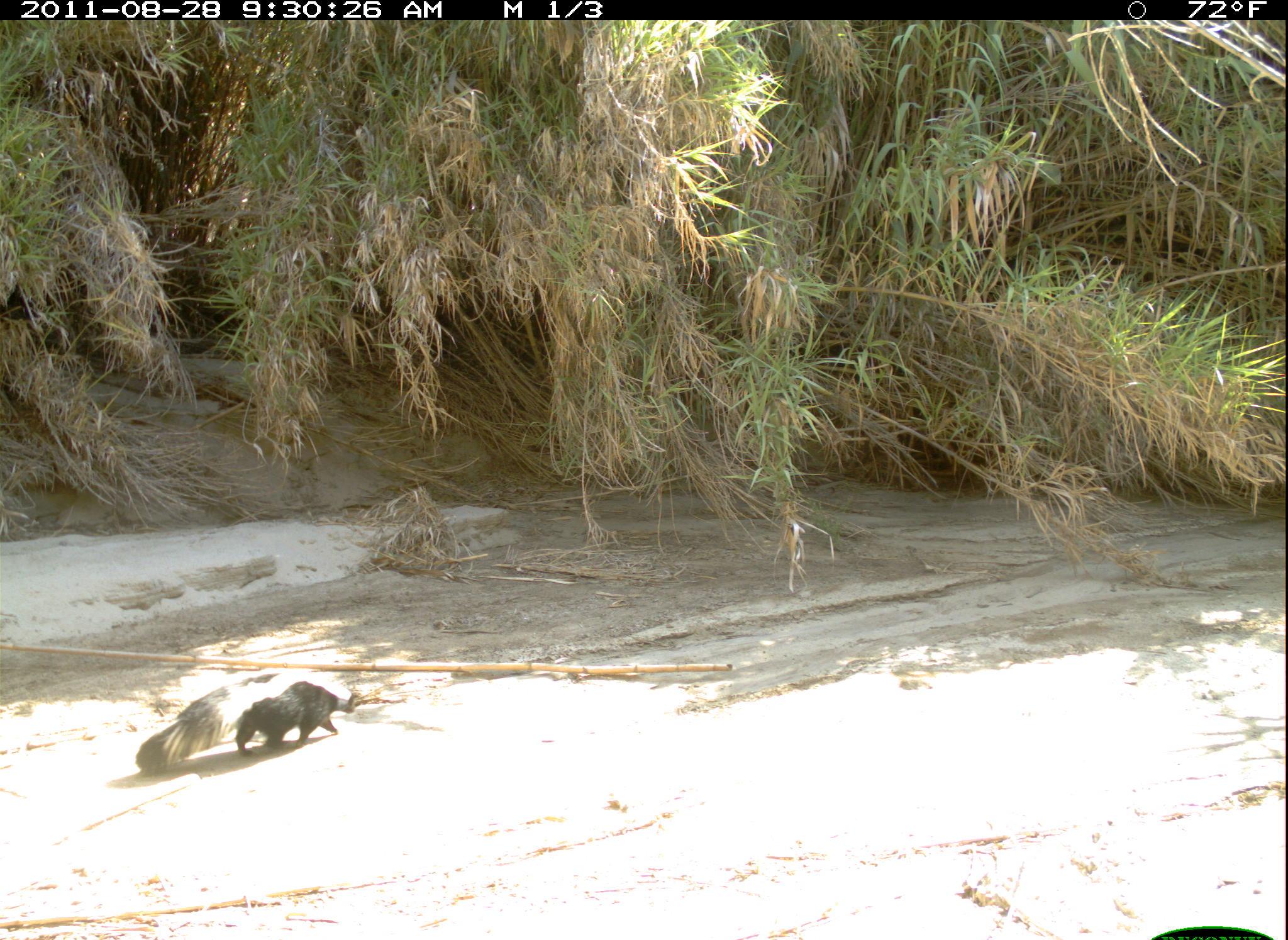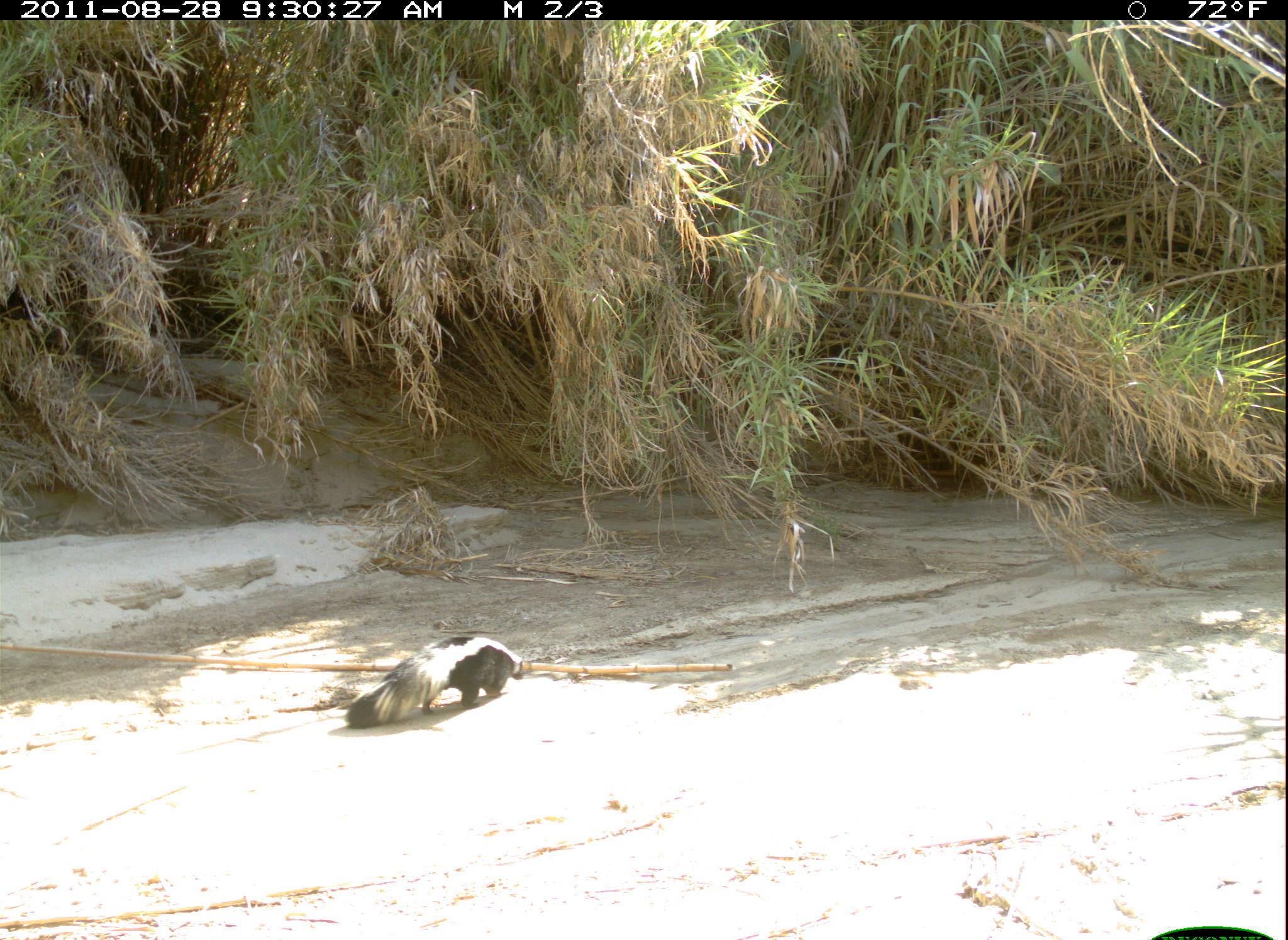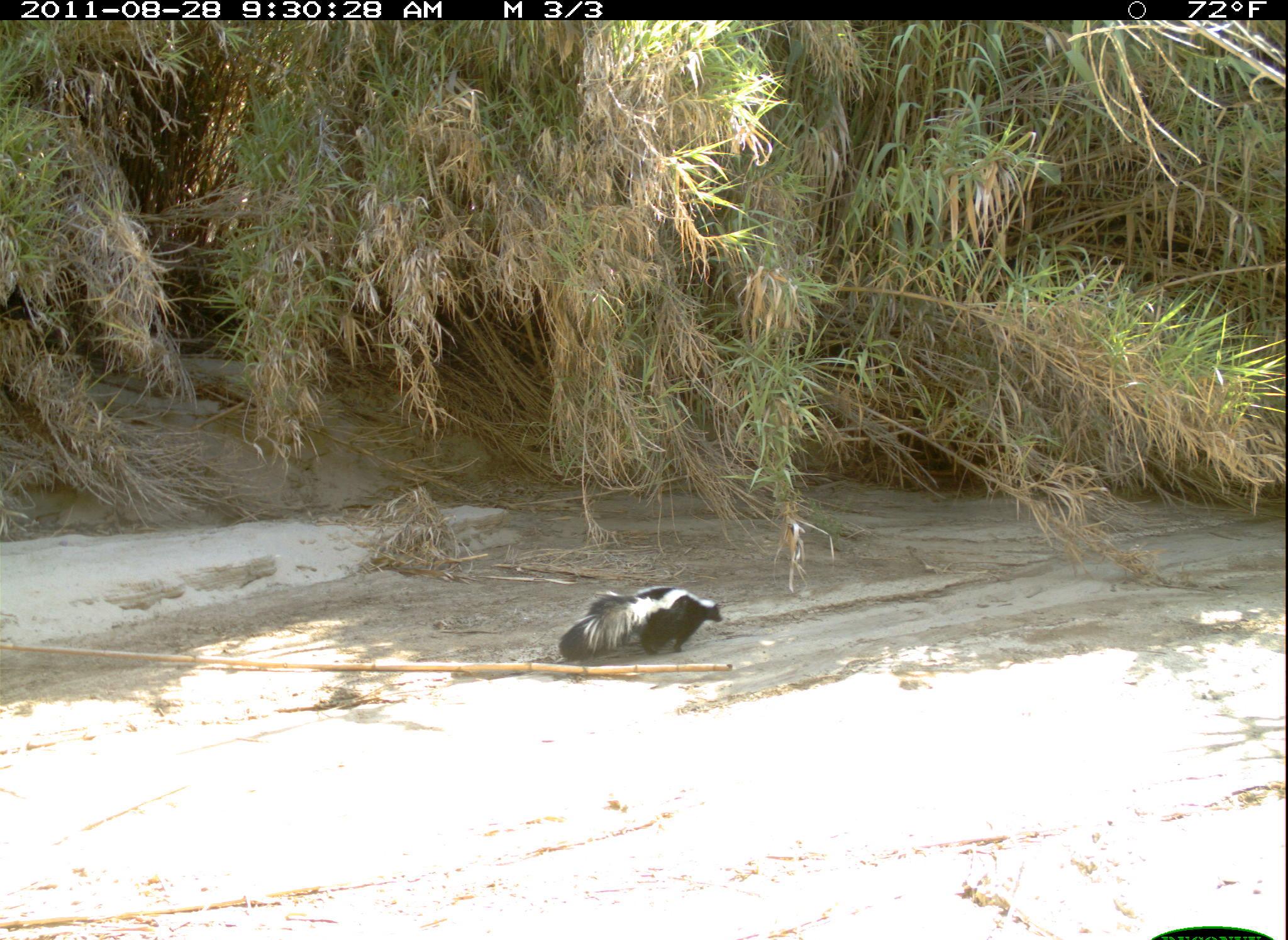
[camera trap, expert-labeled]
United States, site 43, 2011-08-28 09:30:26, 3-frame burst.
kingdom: Animalia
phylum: Chordata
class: Mammalia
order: Carnivora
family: Mephitidae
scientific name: Mephitidae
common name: skunk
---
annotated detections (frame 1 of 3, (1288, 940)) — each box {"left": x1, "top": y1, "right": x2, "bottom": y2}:
skunk: {"left": 127, "top": 660, "right": 374, "bottom": 775}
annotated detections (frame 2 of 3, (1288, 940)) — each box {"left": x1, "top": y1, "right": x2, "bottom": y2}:
skunk: {"left": 344, "top": 632, "right": 531, "bottom": 729}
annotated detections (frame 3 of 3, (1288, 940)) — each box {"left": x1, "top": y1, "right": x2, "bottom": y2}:
skunk: {"left": 541, "top": 573, "right": 731, "bottom": 678}